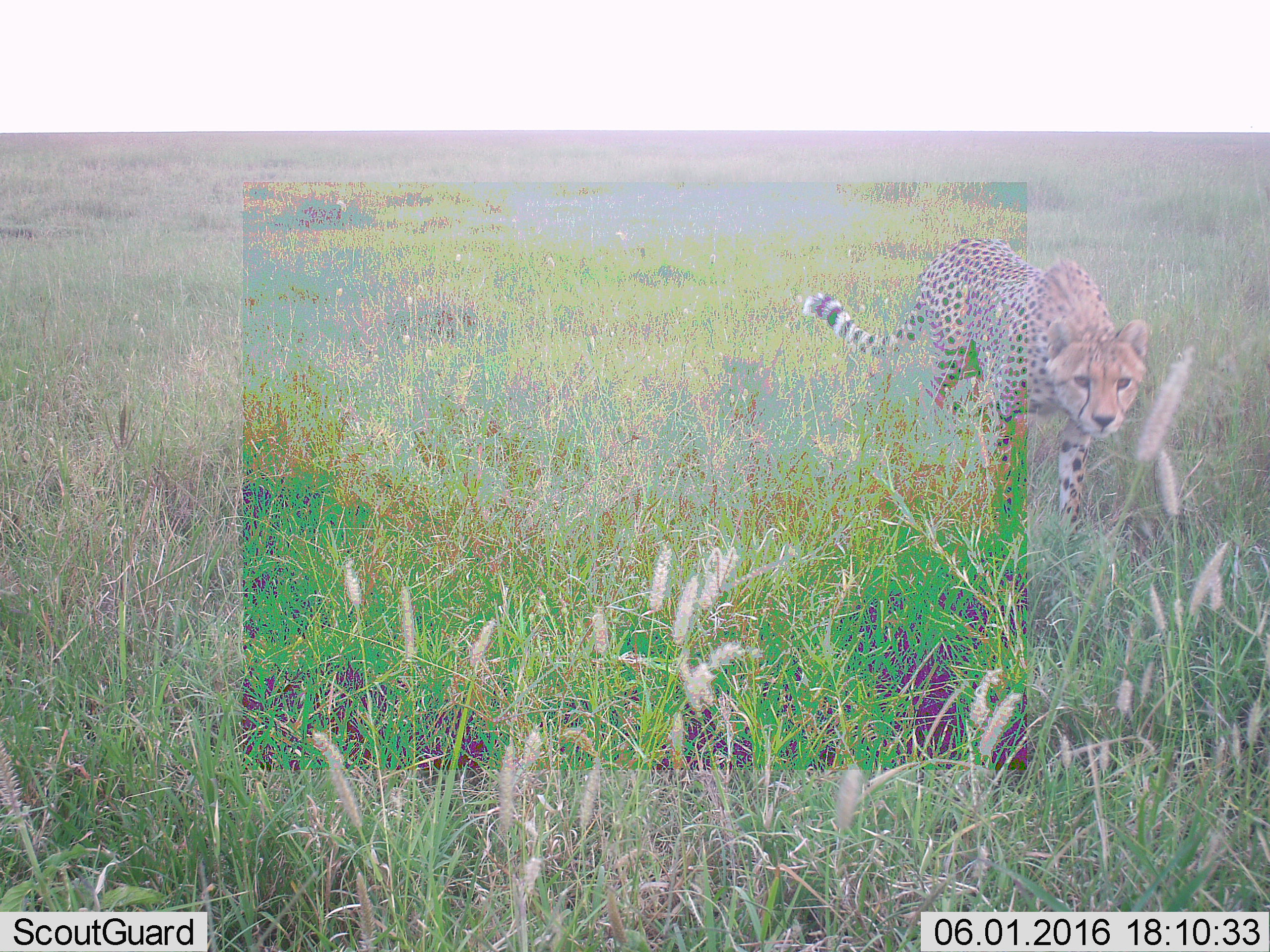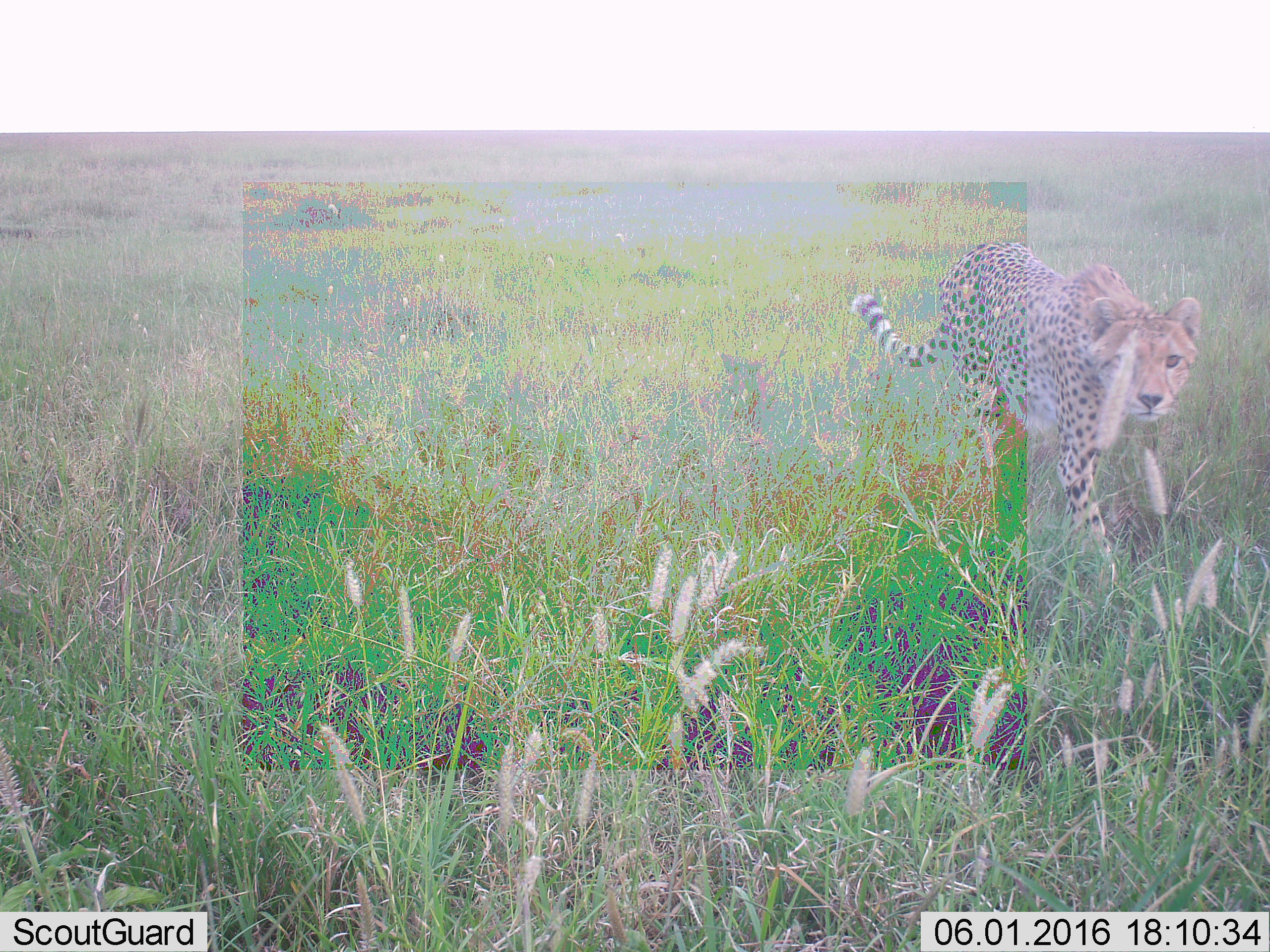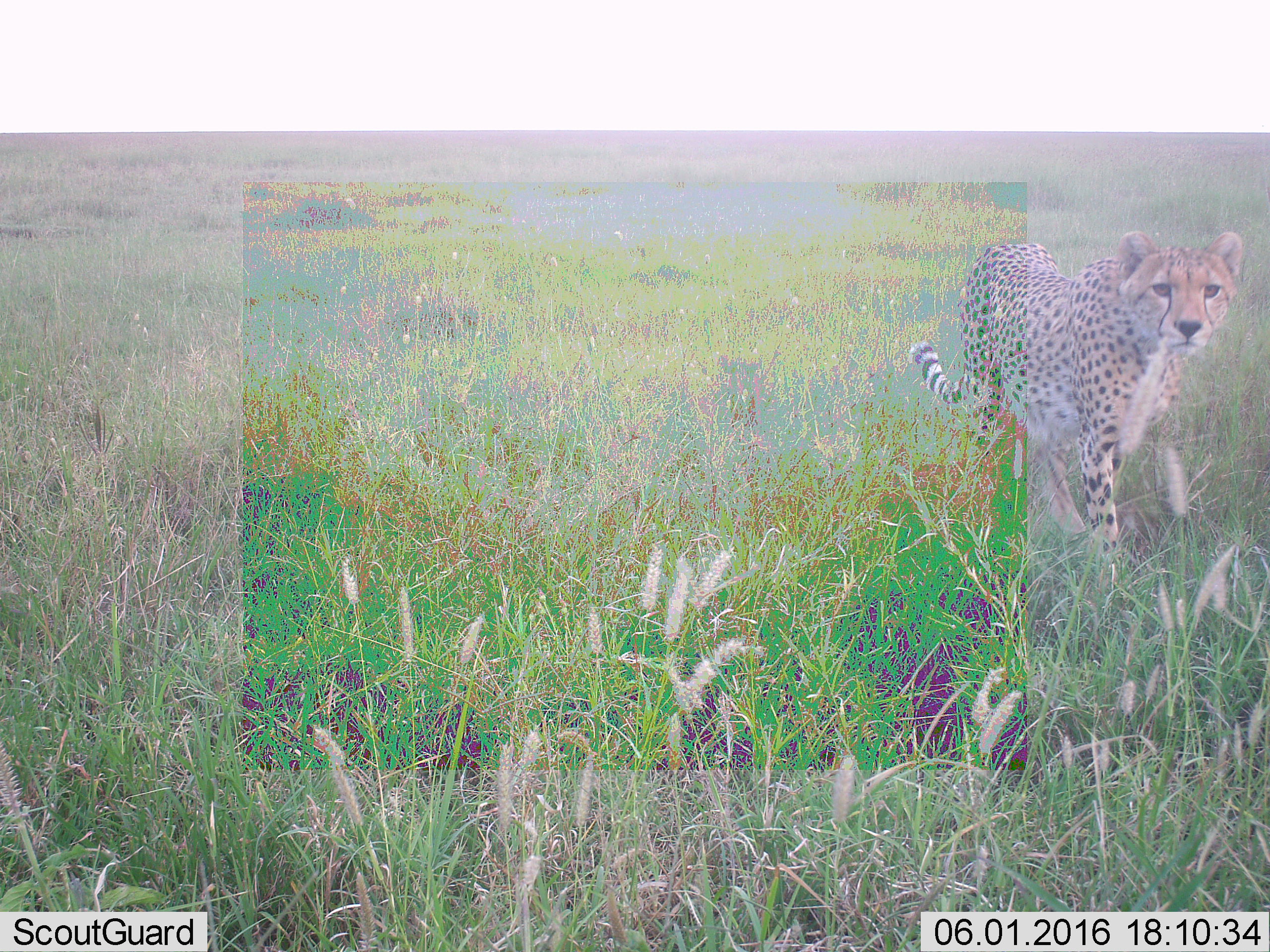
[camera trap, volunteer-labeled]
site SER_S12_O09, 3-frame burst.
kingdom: Animalia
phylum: Chordata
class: Mammalia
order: Carnivora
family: Felidae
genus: Acinonyx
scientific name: Acinonyx jubatus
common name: cheetah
Cheetah (Acinonyx jubatus), count 1. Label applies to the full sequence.